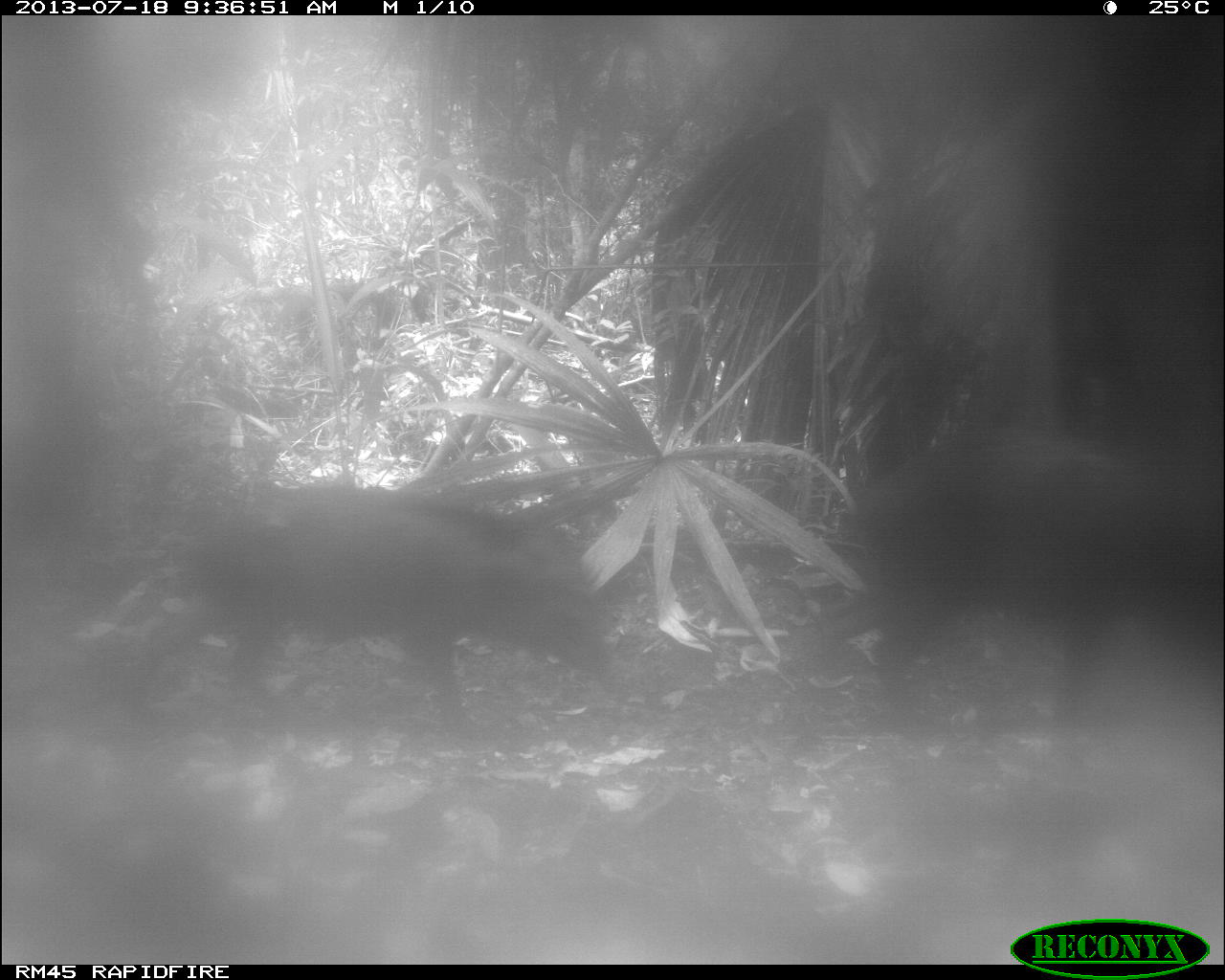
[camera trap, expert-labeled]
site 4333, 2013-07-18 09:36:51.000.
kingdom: Animalia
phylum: Chordata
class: Mammalia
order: Artiodactyla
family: Tayassuidae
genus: Tayassu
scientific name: Tayassu pecari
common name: white-lipped peccary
Tayassu pecari (white-lipped peccary), count 2.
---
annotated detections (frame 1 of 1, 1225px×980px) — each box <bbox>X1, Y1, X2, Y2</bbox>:
tayassu pecari: <bbox>123, 480, 614, 734</bbox>; <bbox>847, 432, 1224, 727</bbox>